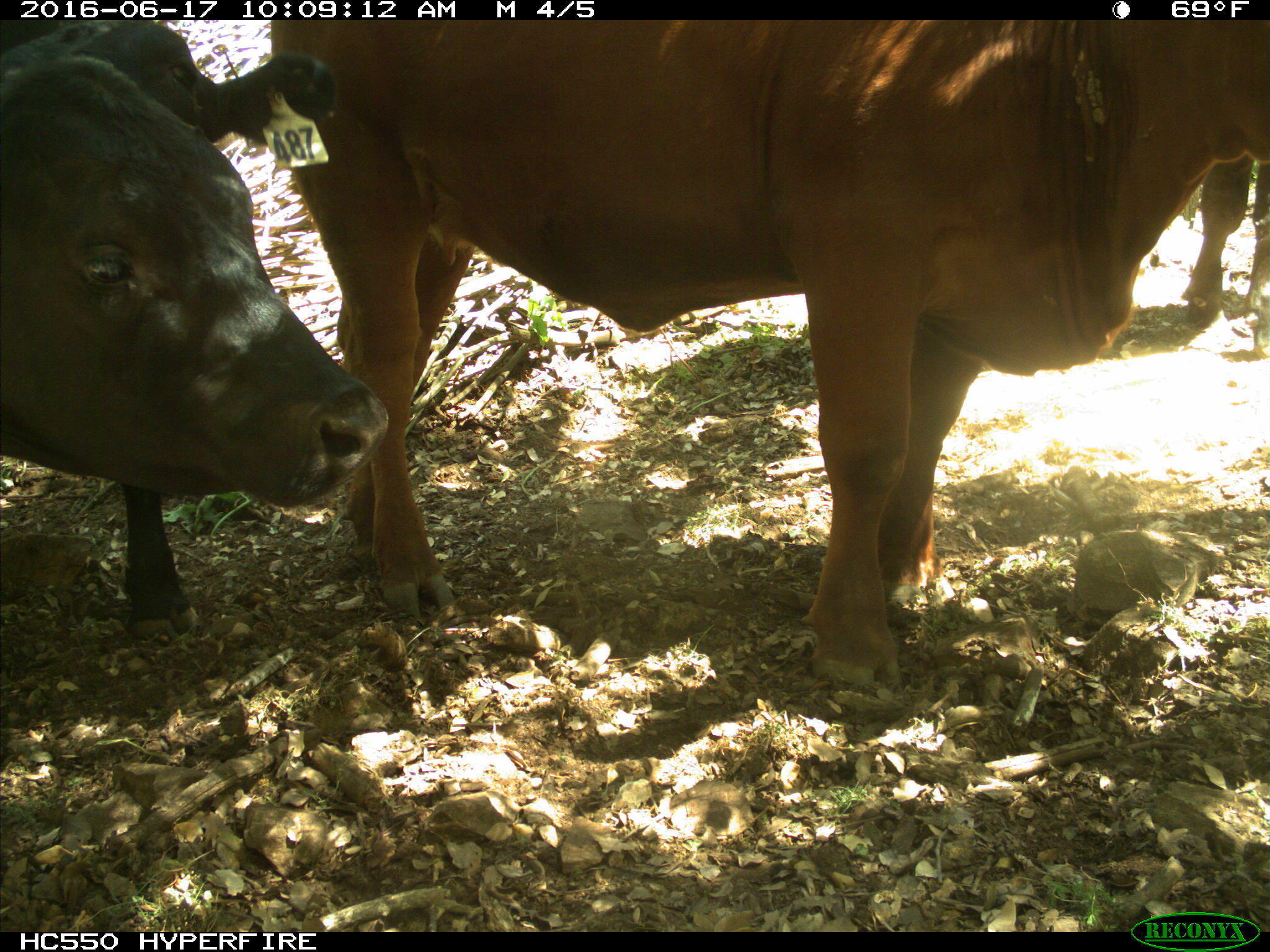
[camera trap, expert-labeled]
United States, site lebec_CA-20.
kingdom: Animalia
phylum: Chordata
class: Mammalia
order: Artiodactyla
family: Bovidae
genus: Bos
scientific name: Bos taurus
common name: domestic cow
Bos taurus (domestic cow).